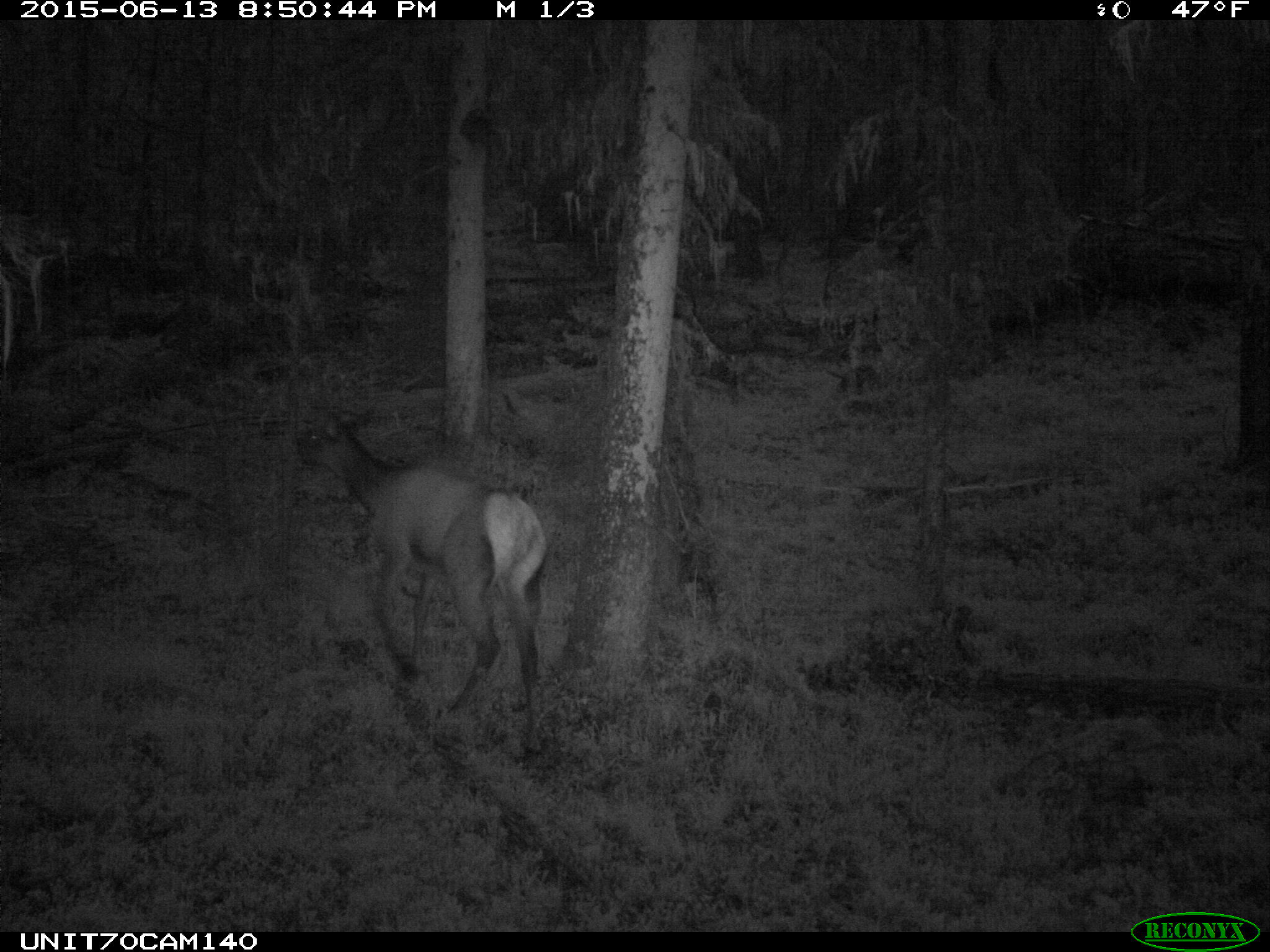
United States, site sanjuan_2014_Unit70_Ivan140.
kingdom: Animalia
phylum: Chordata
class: Mammalia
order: Artiodactyla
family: Cervidae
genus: Cervus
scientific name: Cervus elaphus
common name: red deer